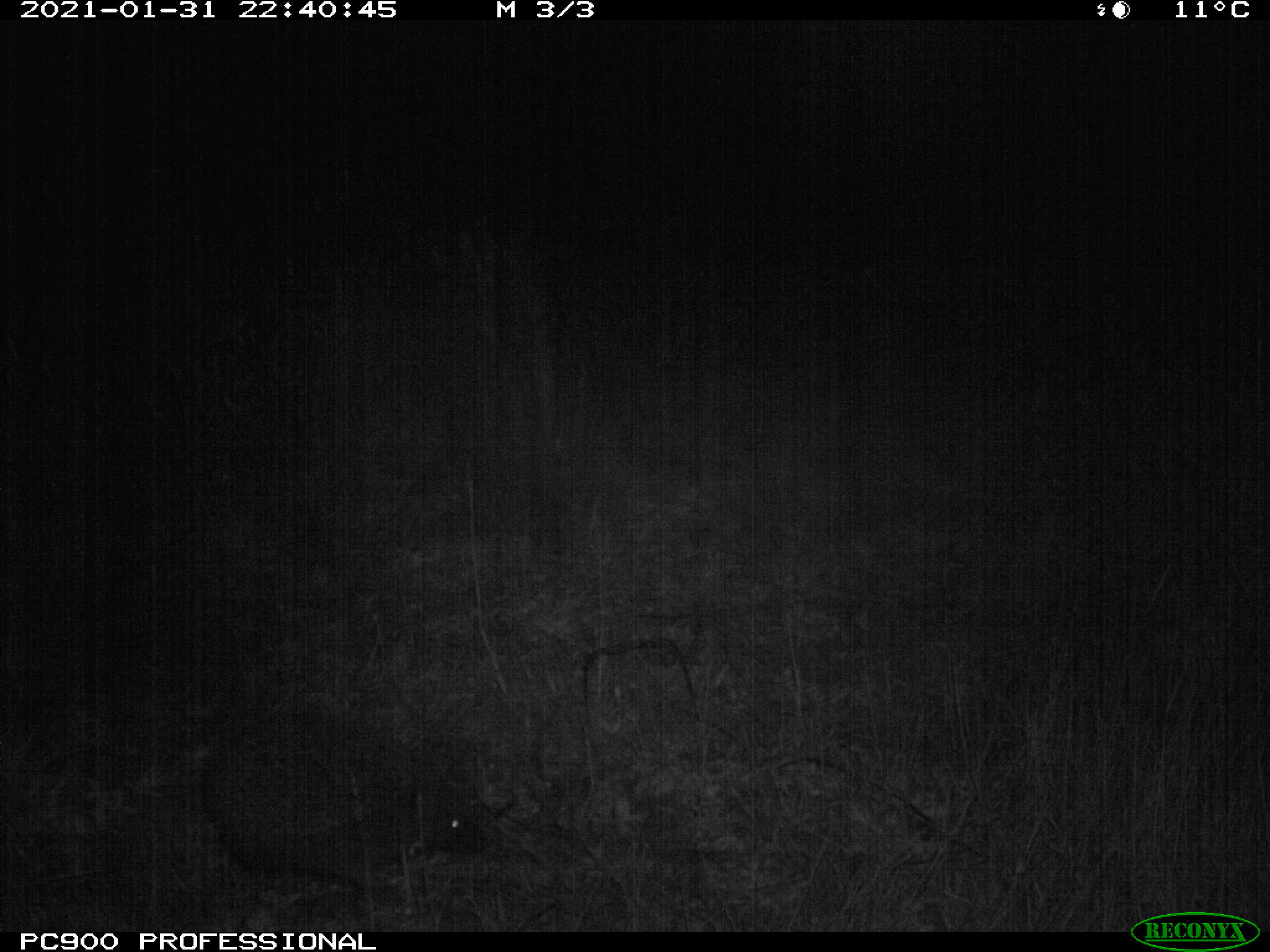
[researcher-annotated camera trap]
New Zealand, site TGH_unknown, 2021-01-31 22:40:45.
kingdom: Animalia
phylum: Chordata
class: Mammalia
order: Eulipotyphla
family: Erinaceidae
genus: Erinaceus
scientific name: Erinaceus europaeus europaeus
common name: european hedgehog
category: hedgehog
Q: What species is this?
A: Hedgehog (european hedgehog) (Erinaceus europaeus europaeus).